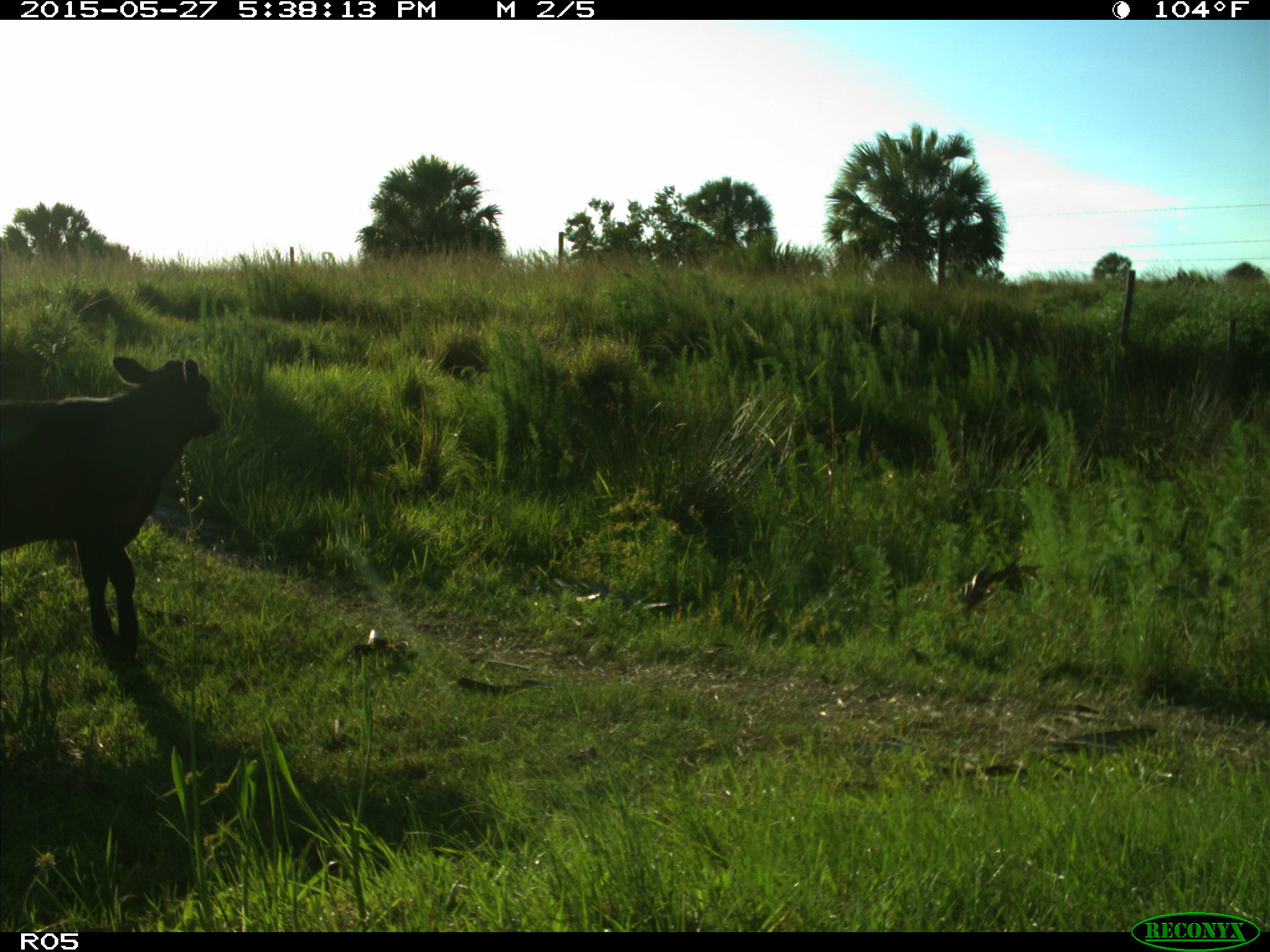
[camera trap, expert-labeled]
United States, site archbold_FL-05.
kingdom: Animalia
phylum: Chordata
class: Mammalia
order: Artiodactyla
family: Bovidae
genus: Bos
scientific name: Bos taurus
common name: domestic cow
Bos taurus (domestic cow).